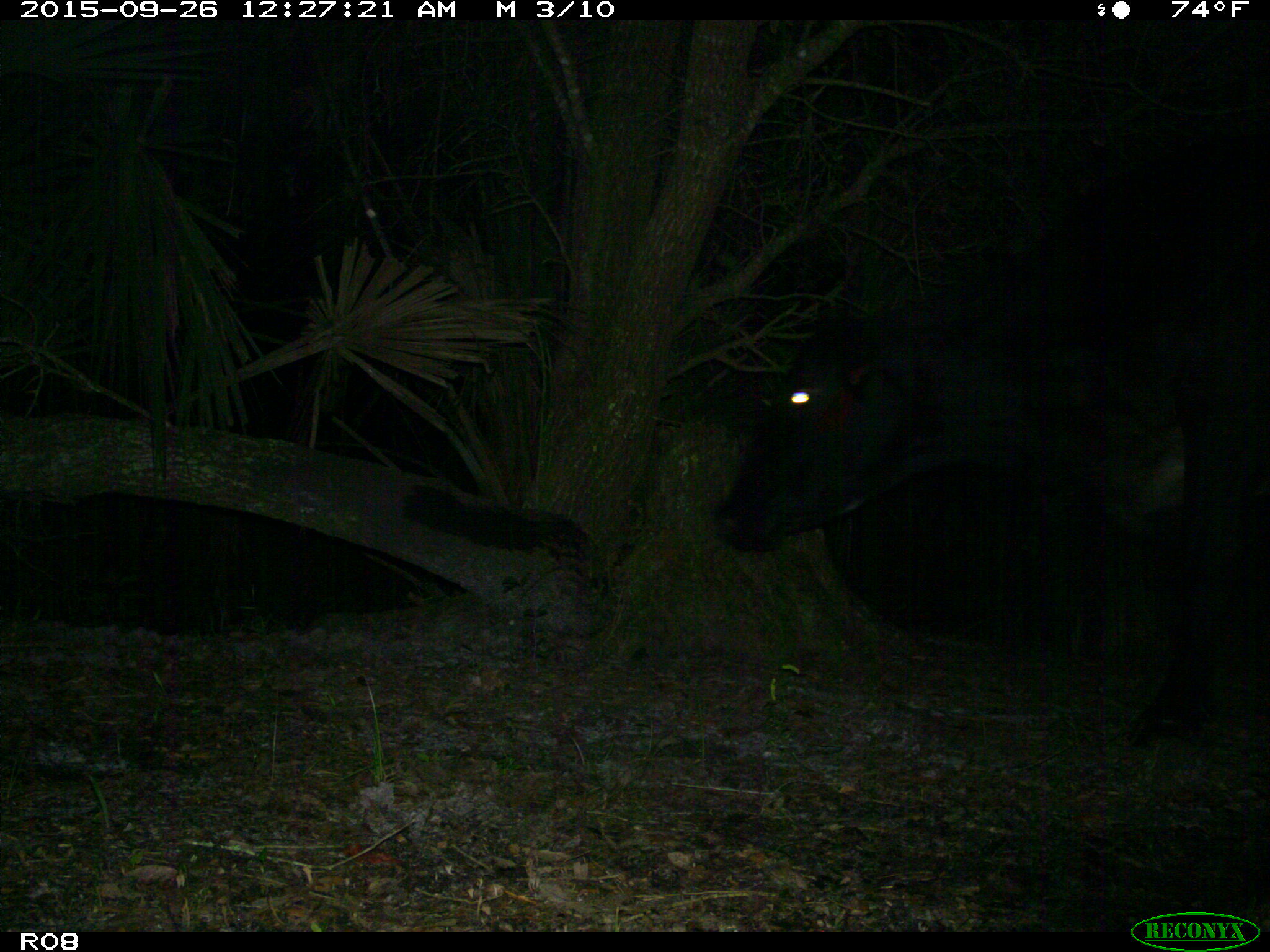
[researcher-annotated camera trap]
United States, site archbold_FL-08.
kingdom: Animalia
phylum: Chordata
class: Mammalia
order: Artiodactyla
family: Bovidae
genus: Bos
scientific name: Bos taurus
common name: domestic cow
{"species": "Bos taurus (domestic cow)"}